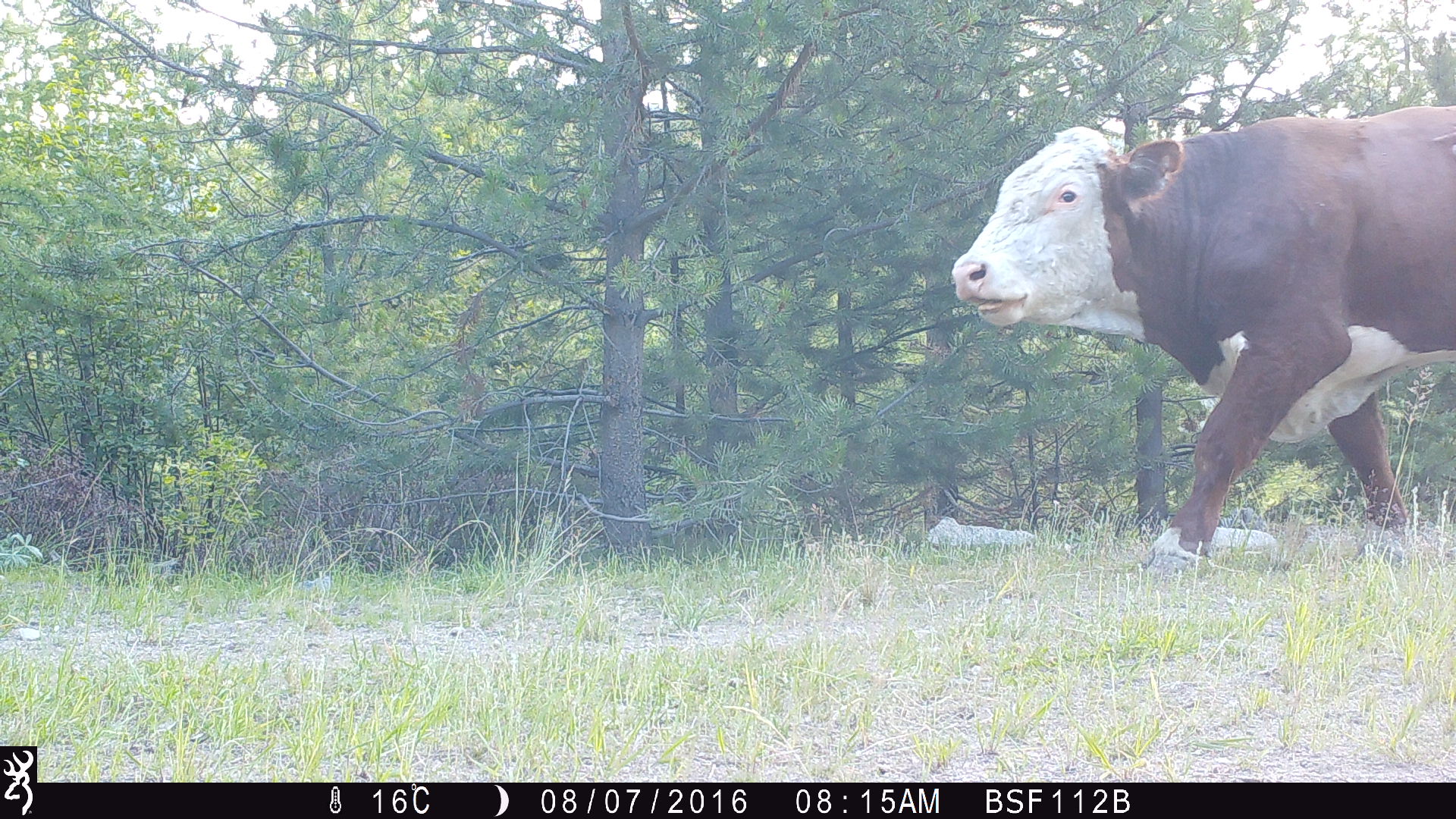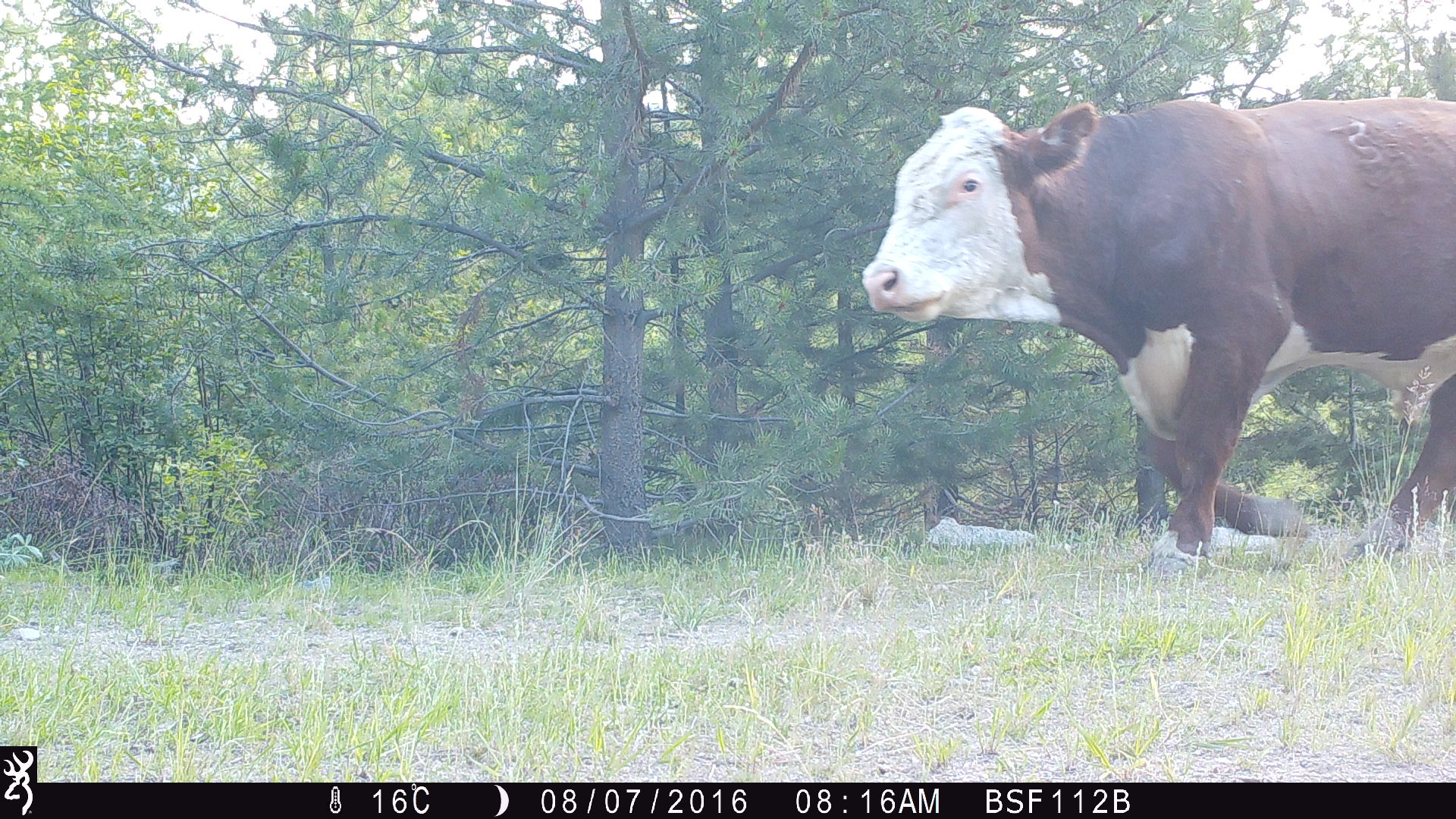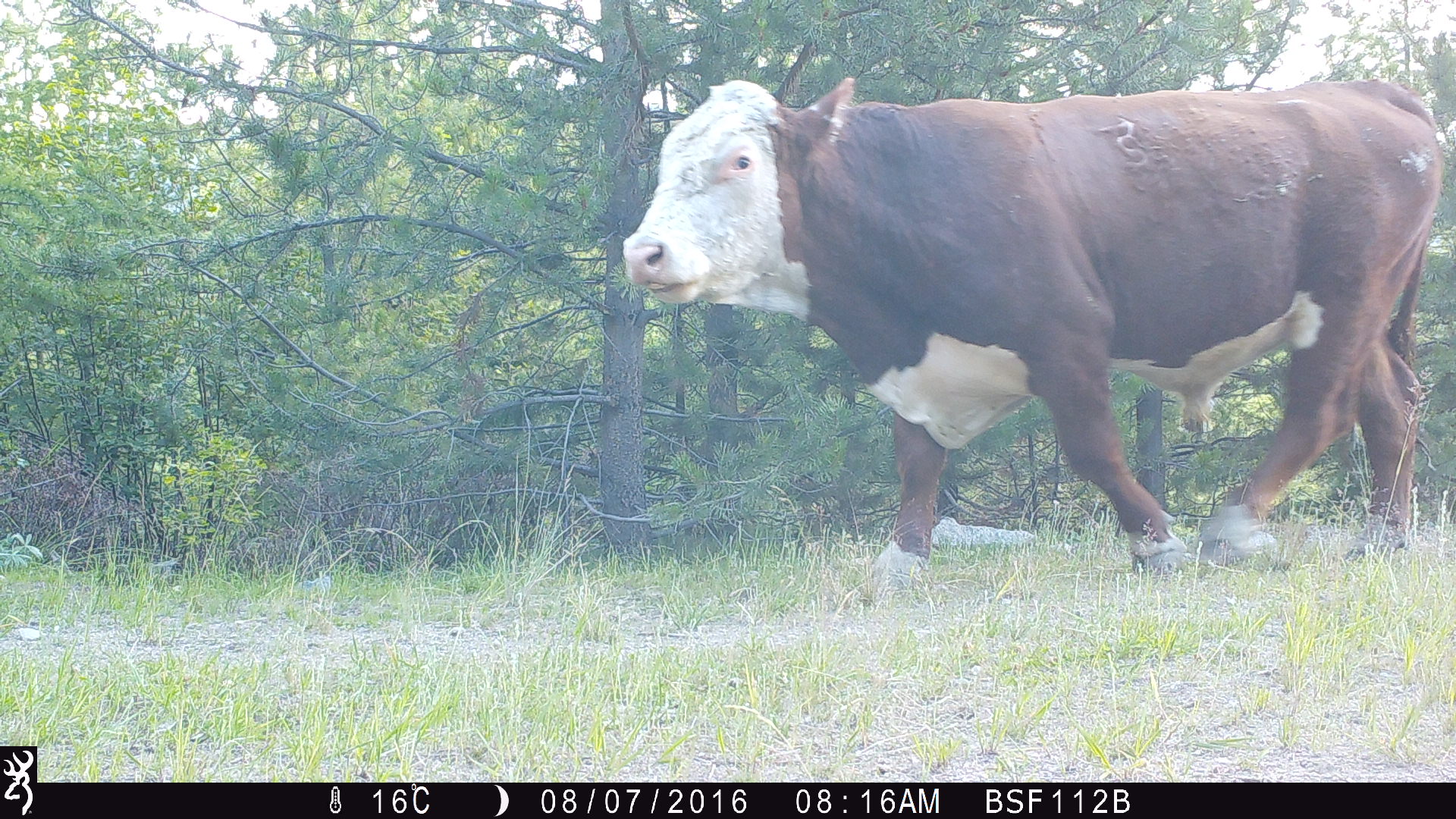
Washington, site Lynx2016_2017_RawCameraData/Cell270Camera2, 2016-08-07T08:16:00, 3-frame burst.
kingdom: Animalia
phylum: Chordata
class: Mammalia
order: Artiodactyla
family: Bovidae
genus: Bos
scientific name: Bos taurus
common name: domestic cattle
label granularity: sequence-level